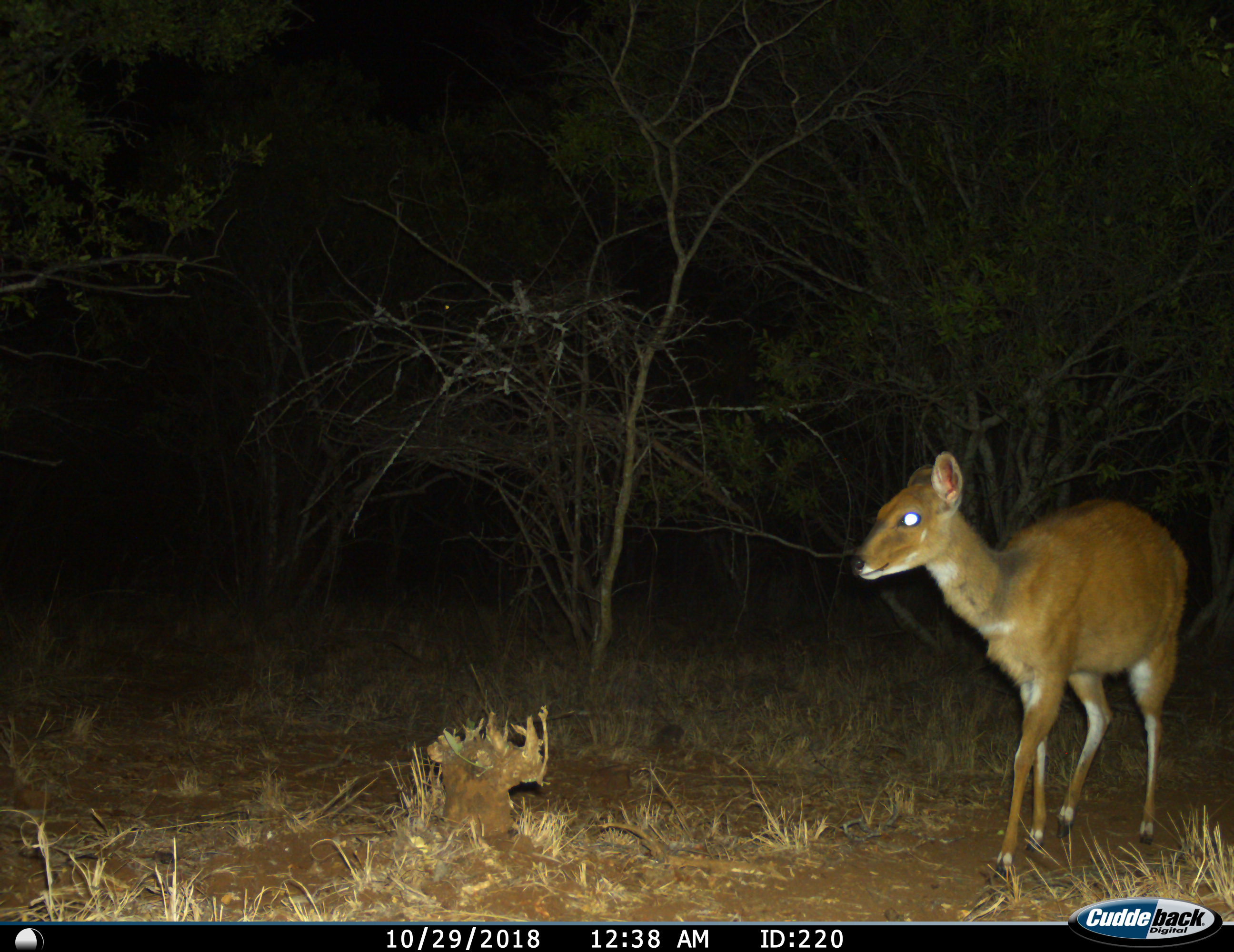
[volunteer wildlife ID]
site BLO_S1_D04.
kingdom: Animalia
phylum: Chordata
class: Mammalia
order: Artiodactyla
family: Bovidae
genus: Tragelaphus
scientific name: Tragelaphus scriptus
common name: bushbuck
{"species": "bushbuck (Tragelaphus scriptus)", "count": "1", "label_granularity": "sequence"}